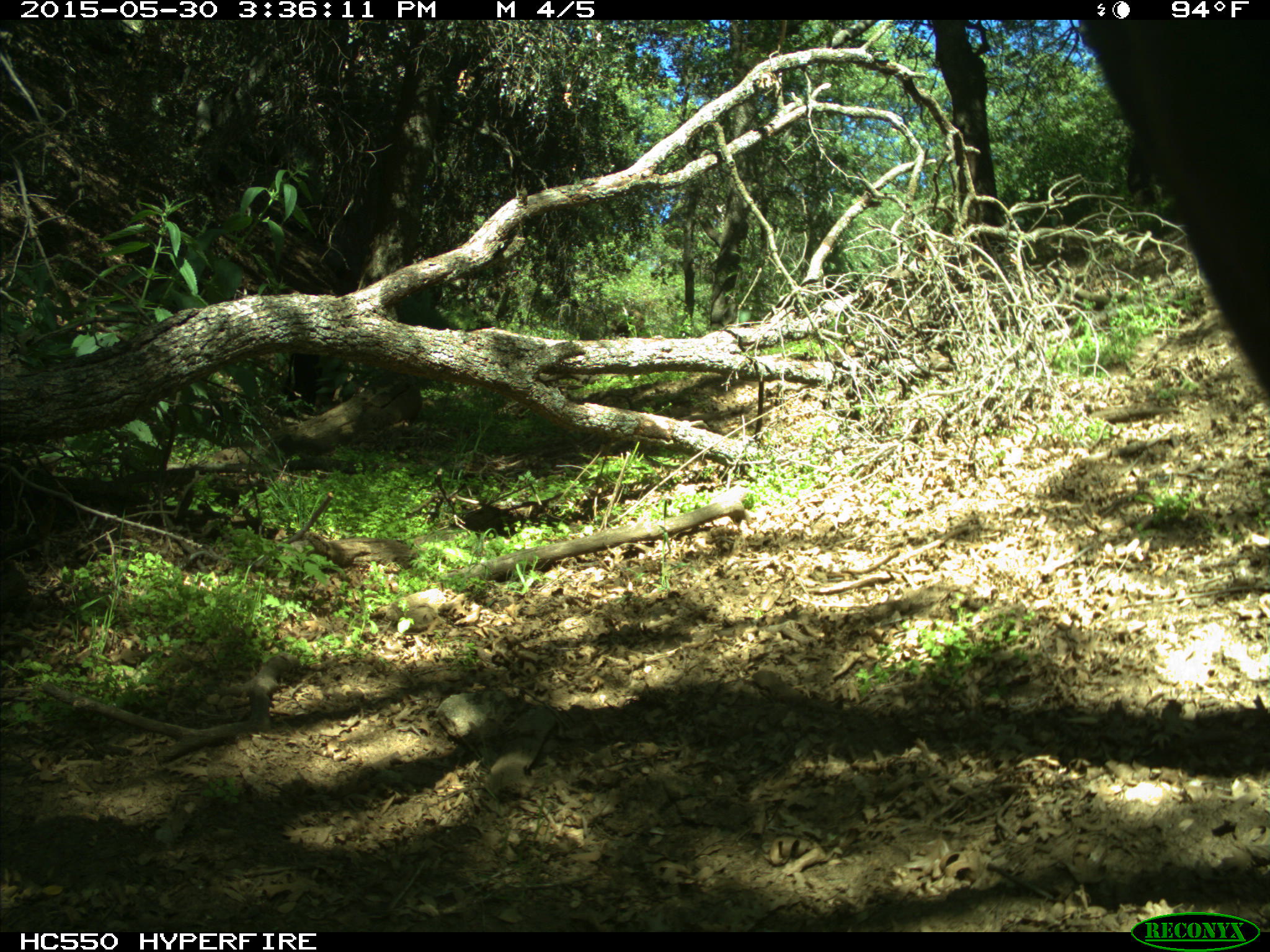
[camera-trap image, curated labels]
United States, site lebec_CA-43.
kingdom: Animalia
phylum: Chordata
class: Mammalia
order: Artiodactyla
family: Bovidae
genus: Bos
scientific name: Bos taurus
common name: domestic cow